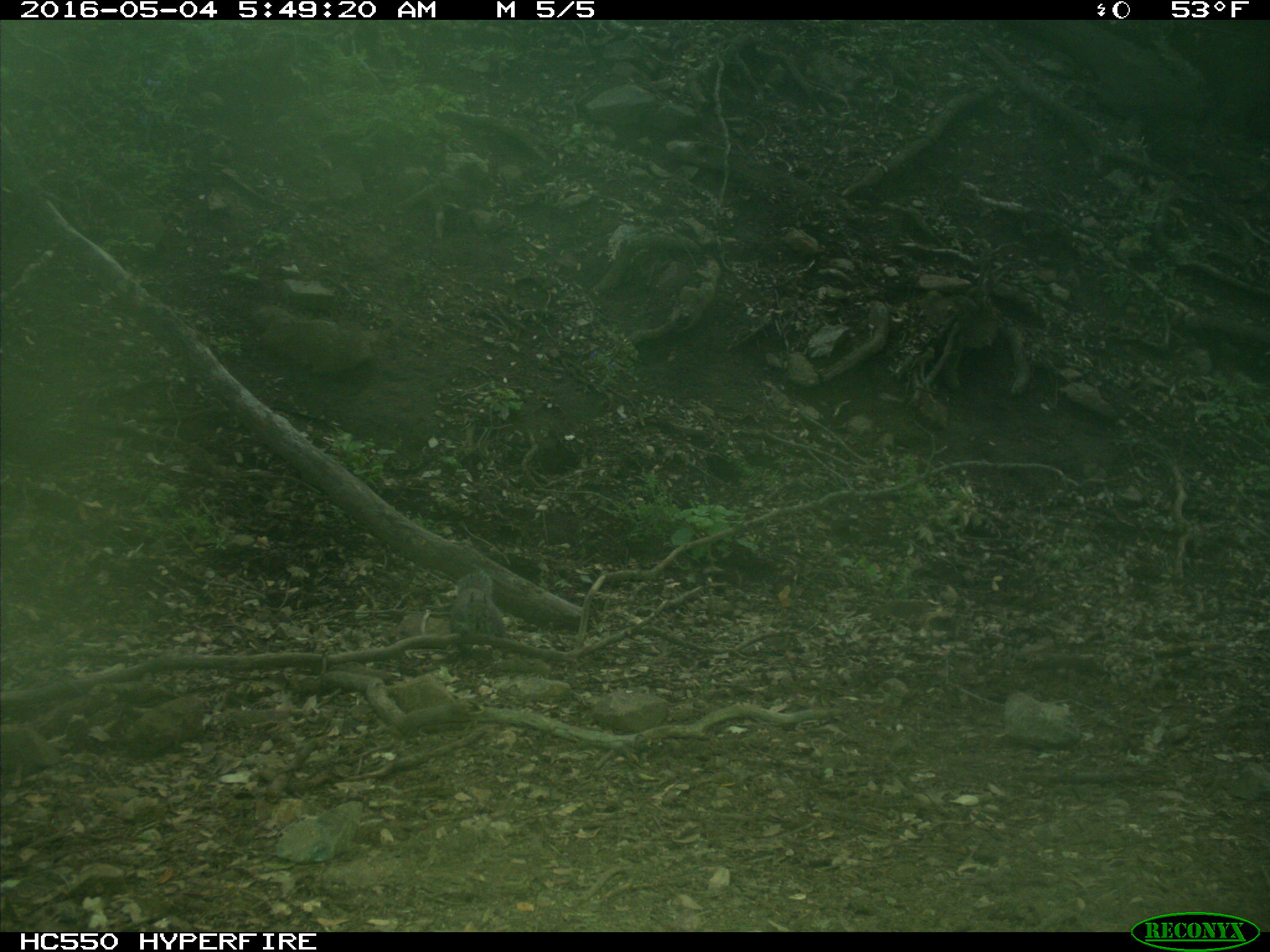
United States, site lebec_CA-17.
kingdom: Animalia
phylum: Chordata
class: Mammalia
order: Rodentia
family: Sciuridae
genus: Sciurus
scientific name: Sciurus carolinensis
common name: eastern gray squirrel